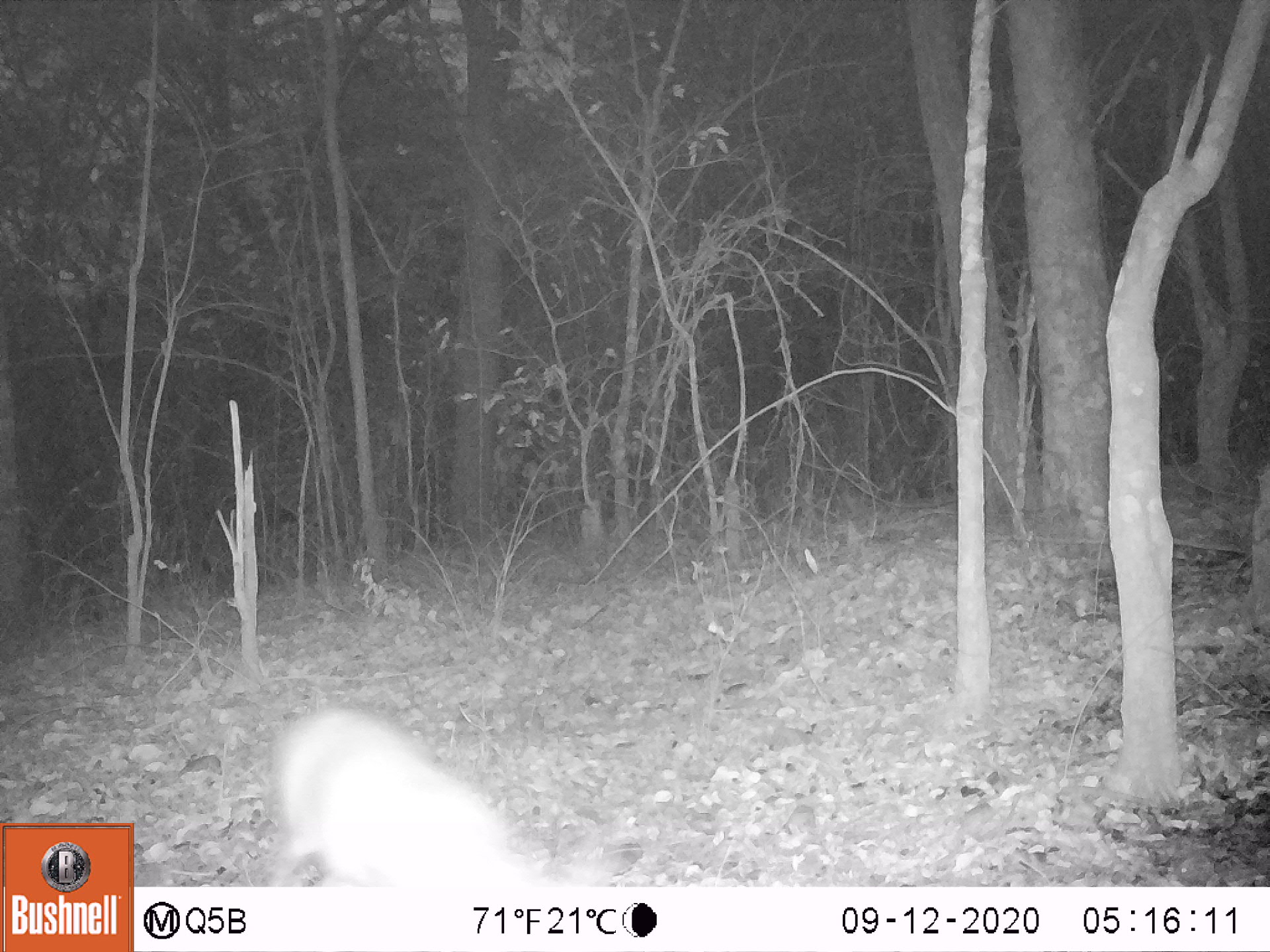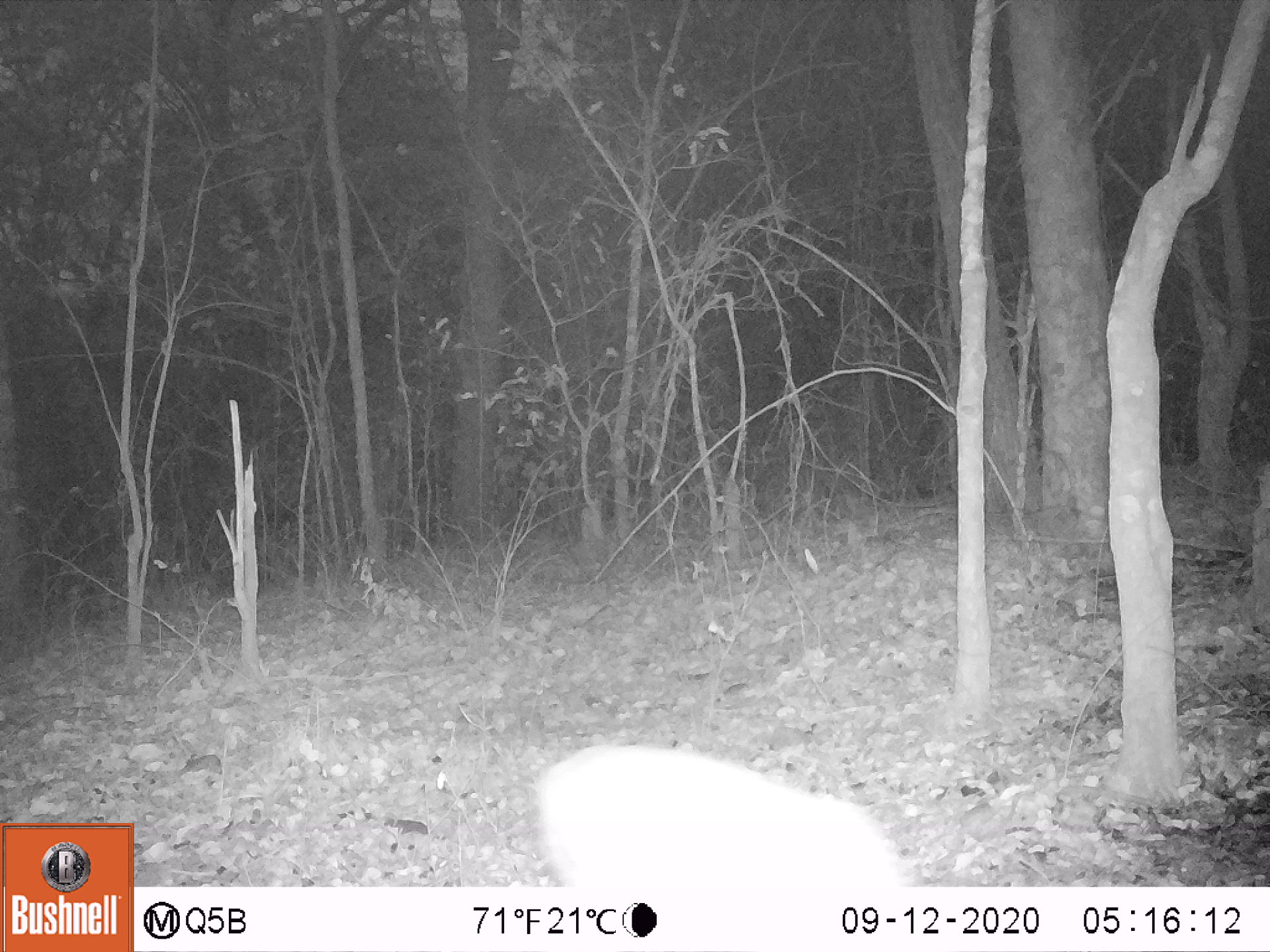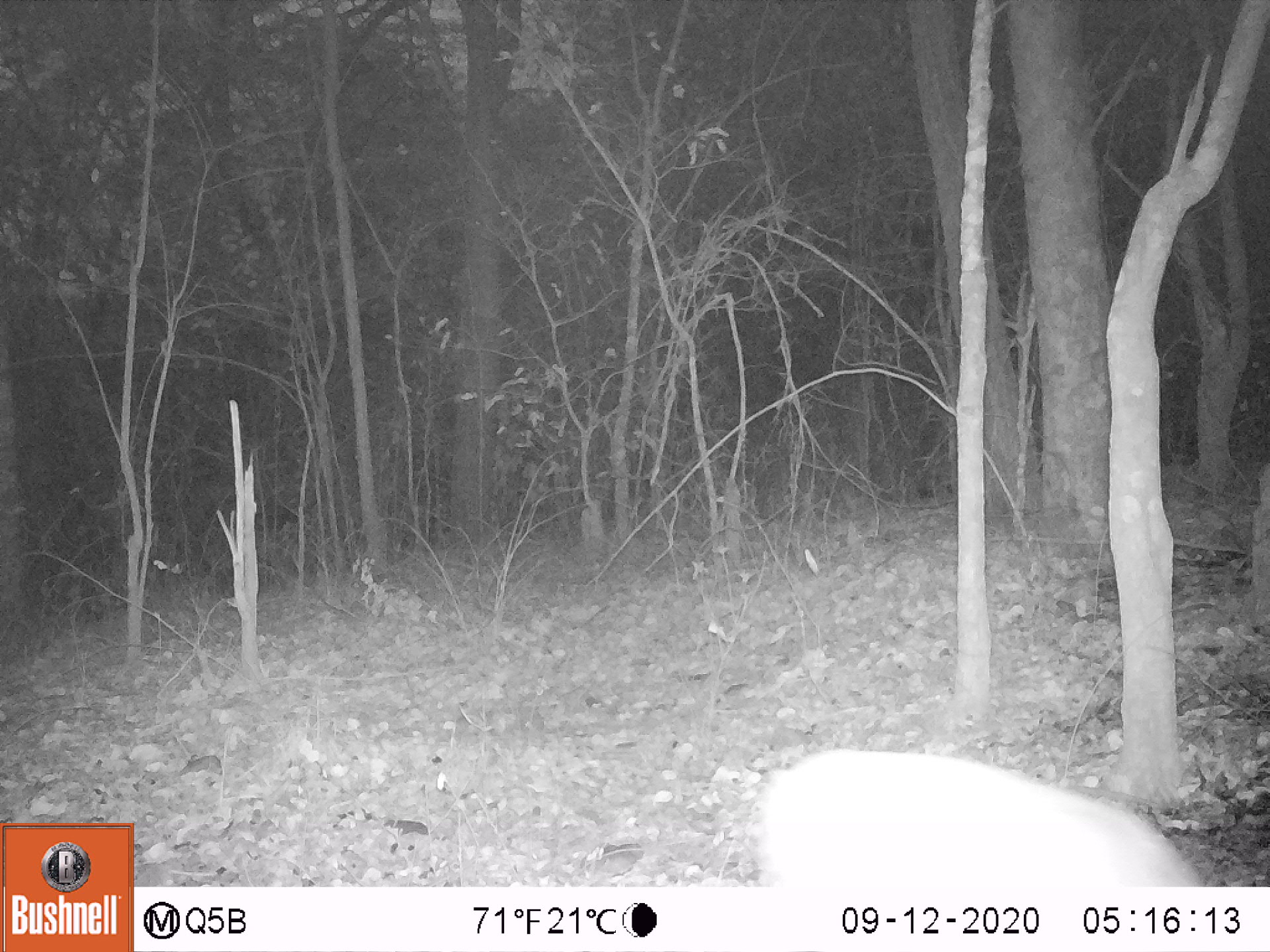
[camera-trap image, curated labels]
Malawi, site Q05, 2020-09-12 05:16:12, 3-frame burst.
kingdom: Animalia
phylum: Chordata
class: Mammalia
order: Artiodactyla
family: Bovidae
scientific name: Antilopinae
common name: small antelope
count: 1